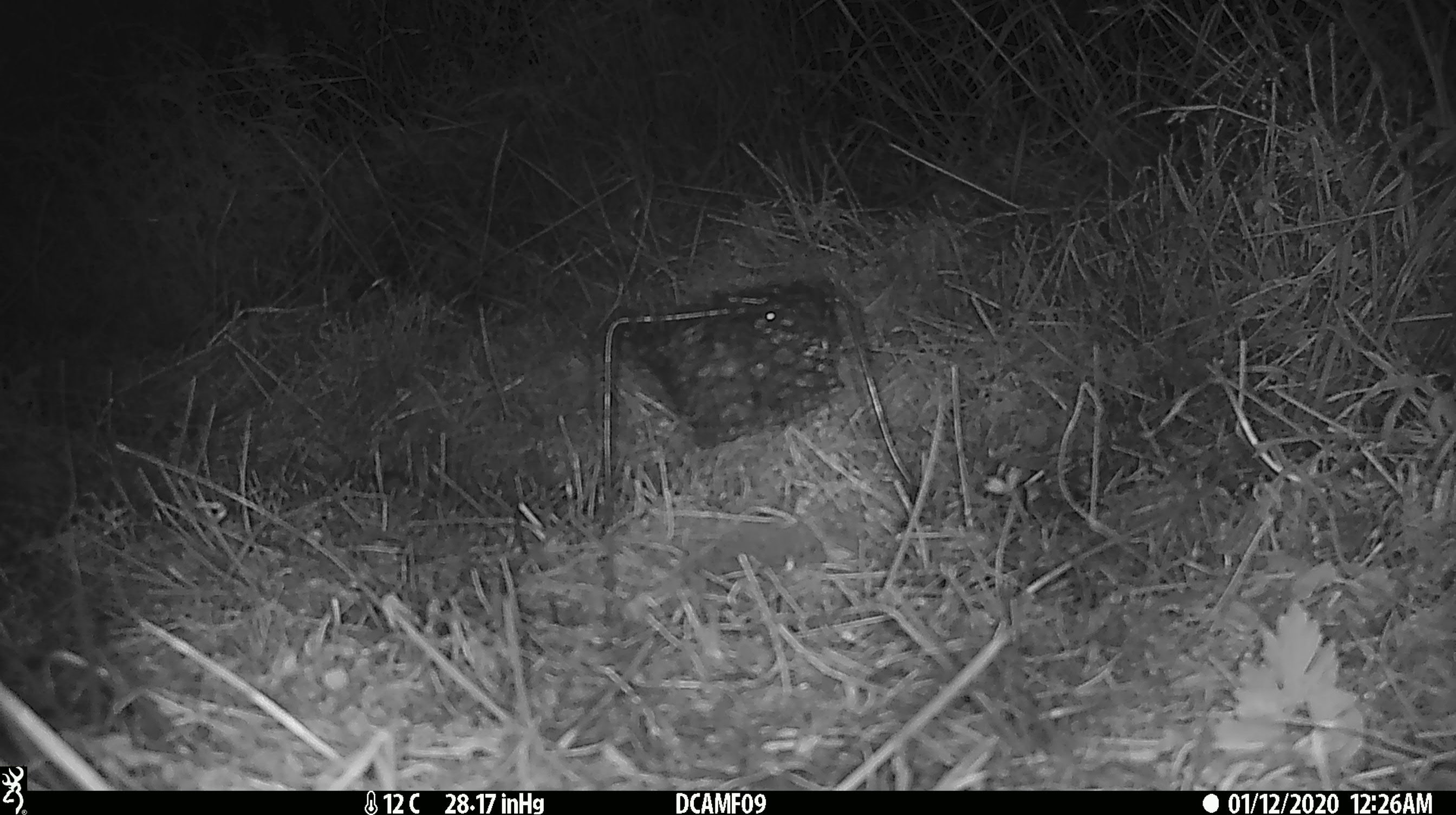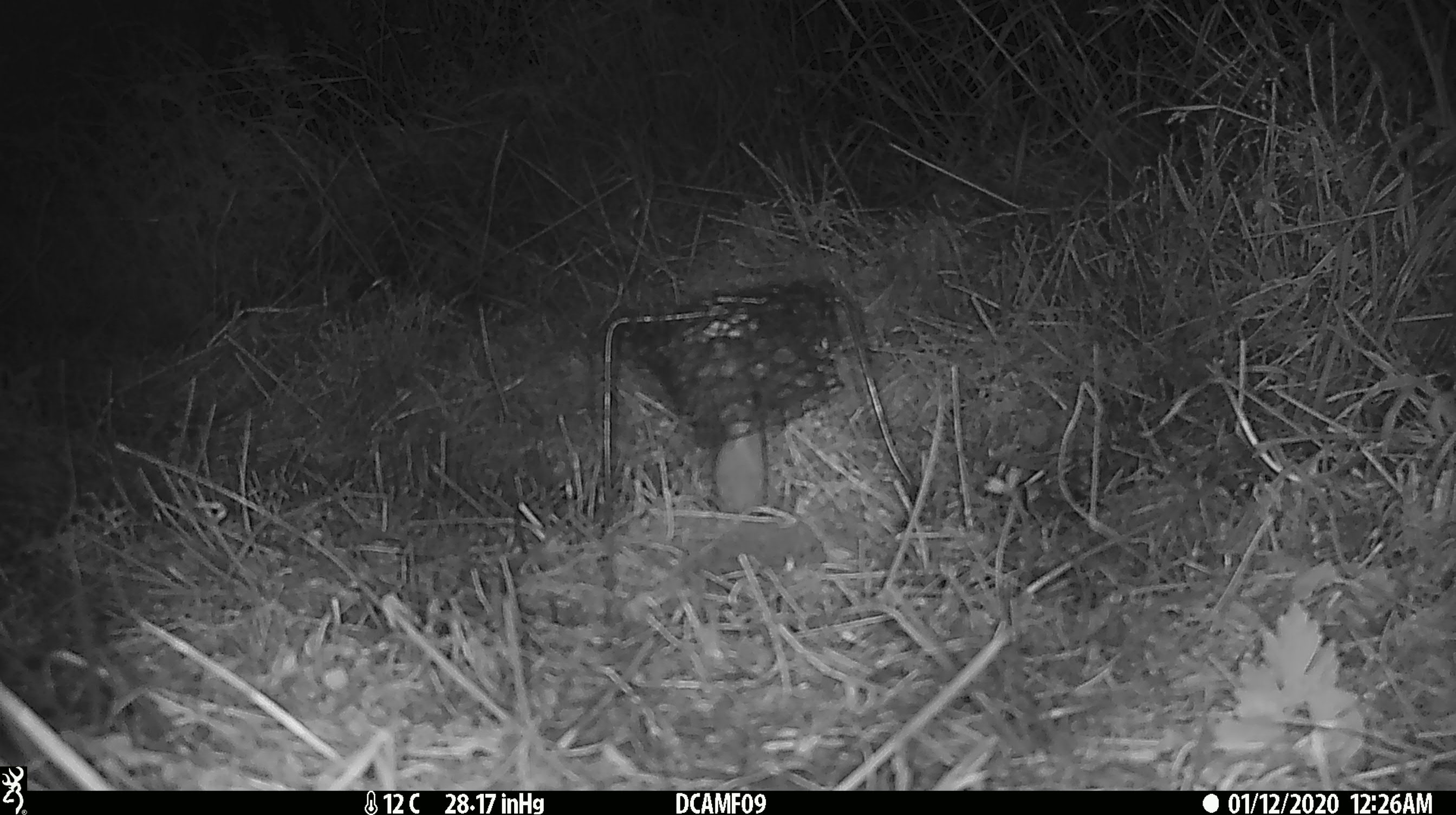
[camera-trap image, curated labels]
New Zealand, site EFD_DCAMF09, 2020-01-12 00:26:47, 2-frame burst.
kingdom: Animalia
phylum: Chordata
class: Mammalia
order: Rodentia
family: Muridae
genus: Mus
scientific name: Mus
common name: mouse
Mouse (Mus).